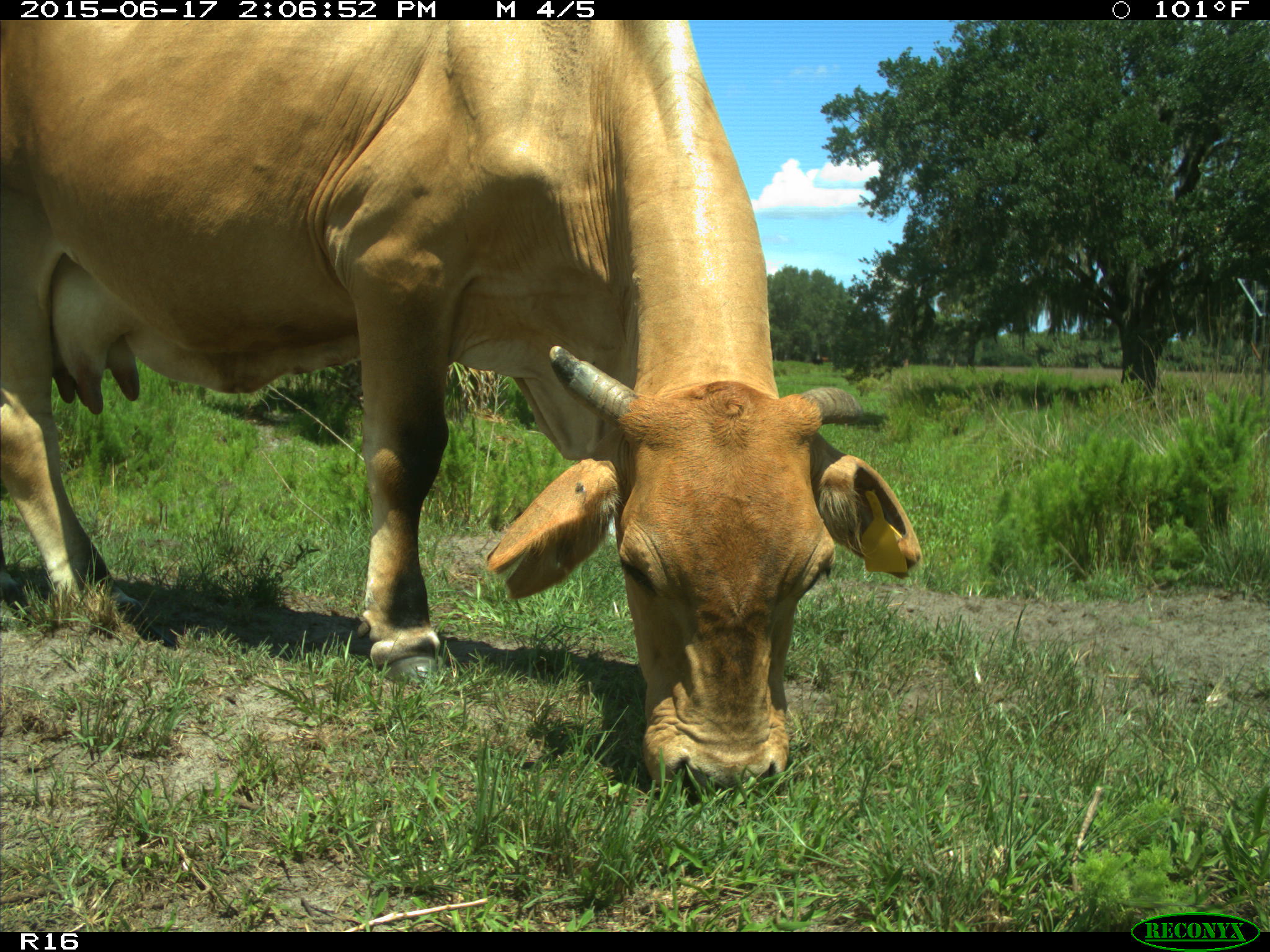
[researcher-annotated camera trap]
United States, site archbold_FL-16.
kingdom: Animalia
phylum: Chordata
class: Mammalia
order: Artiodactyla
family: Bovidae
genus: Bos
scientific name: Bos taurus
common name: domestic cow